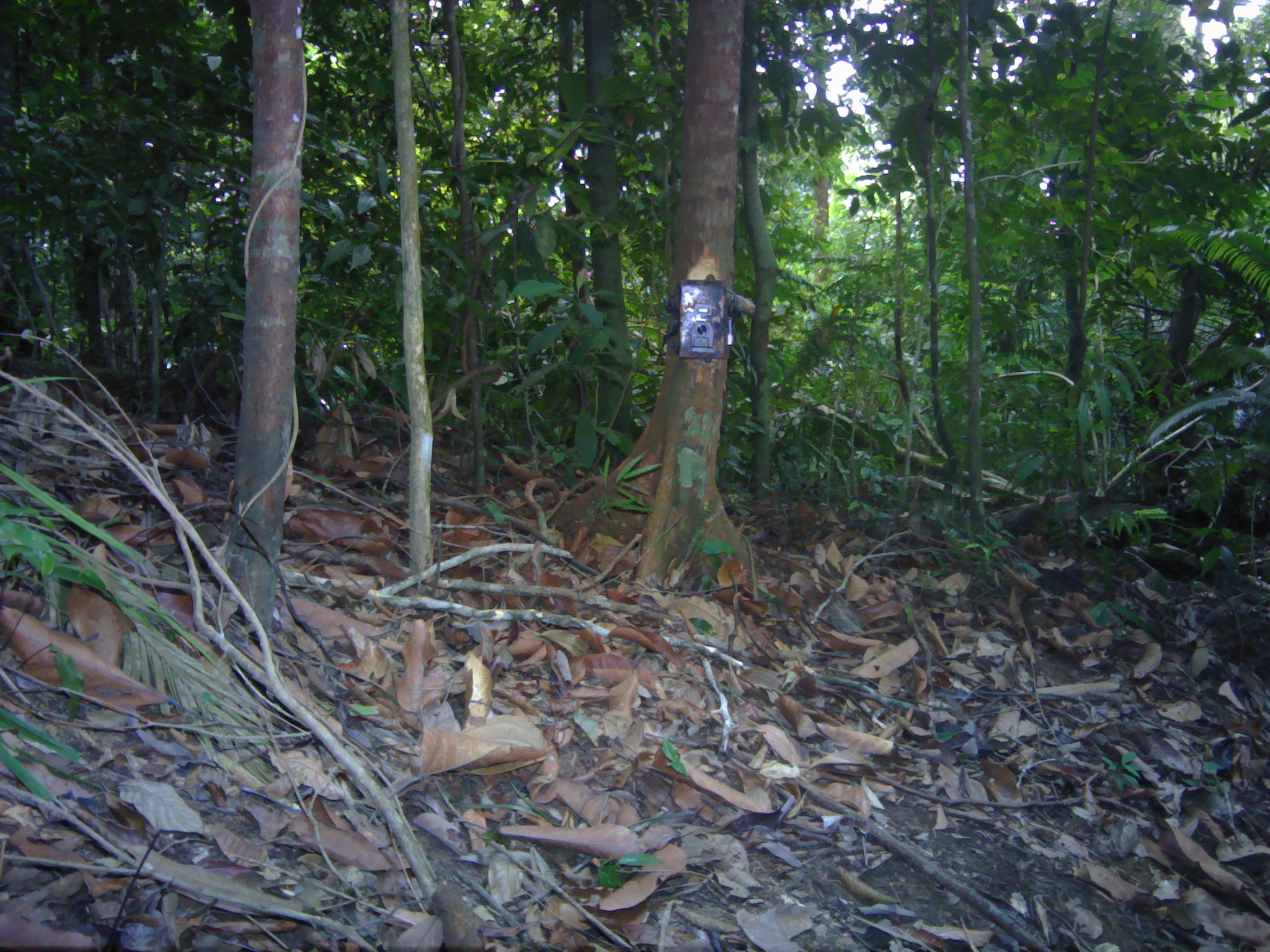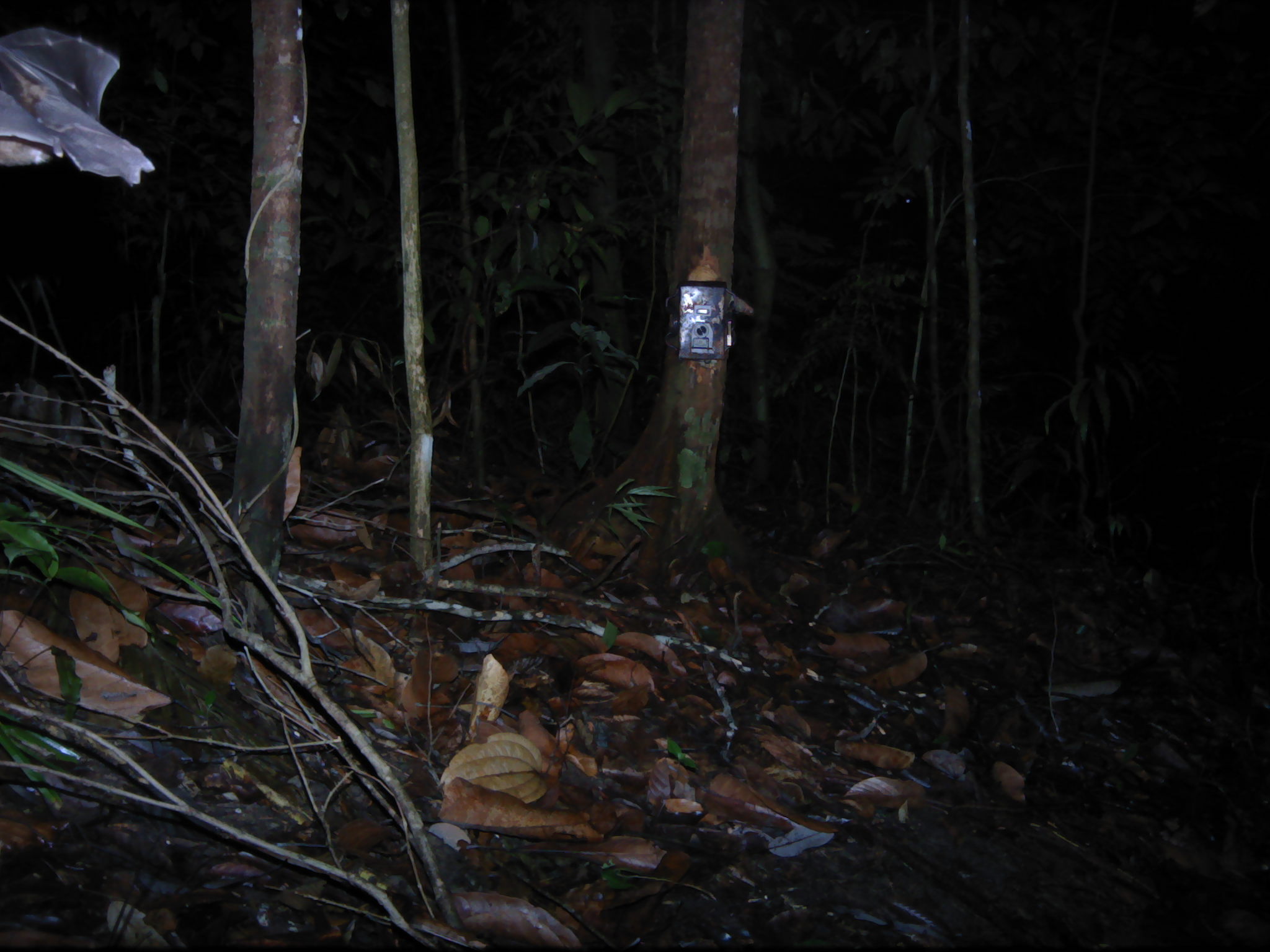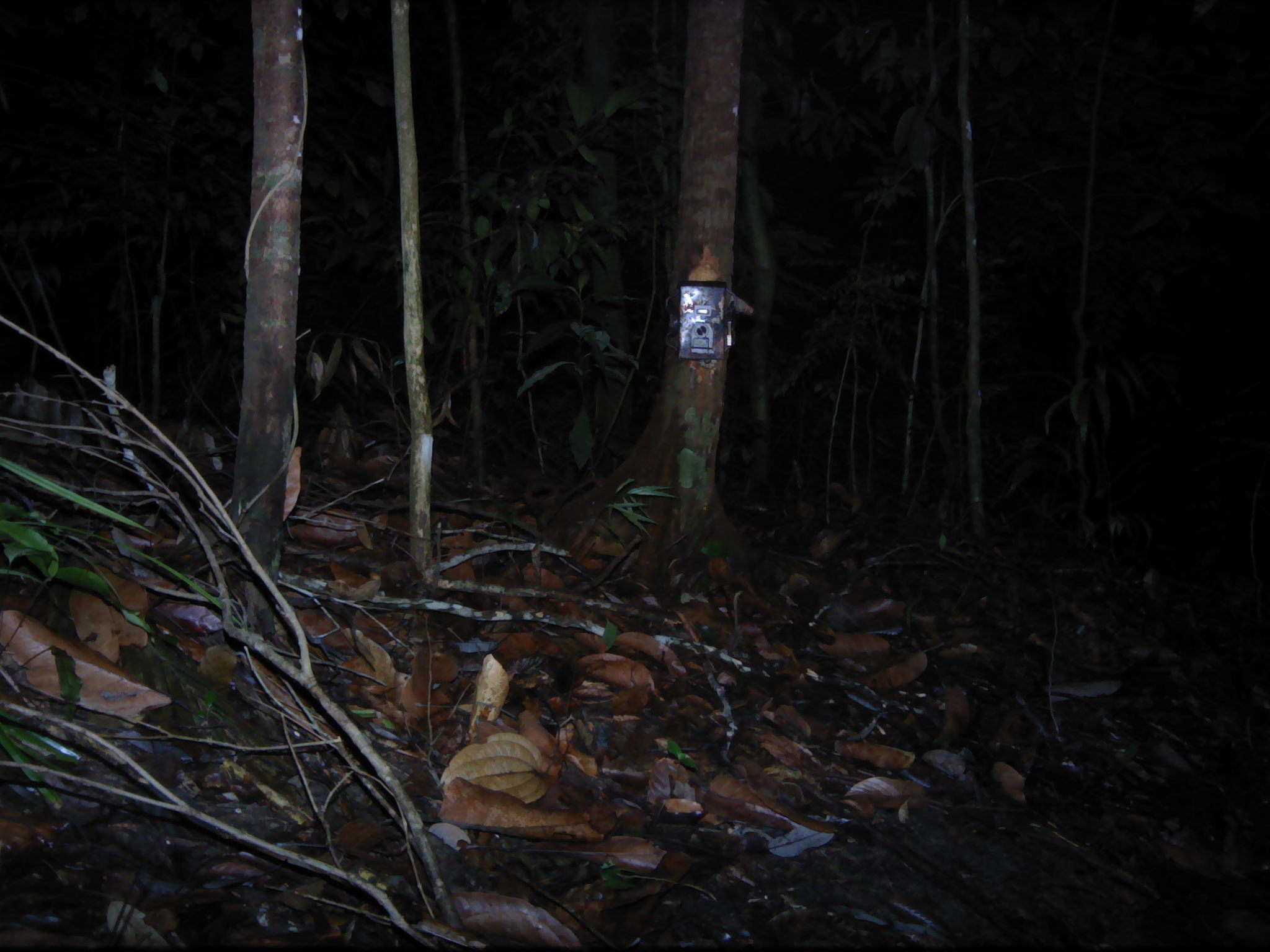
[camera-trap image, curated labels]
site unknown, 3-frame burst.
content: unidentified animal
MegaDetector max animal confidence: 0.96